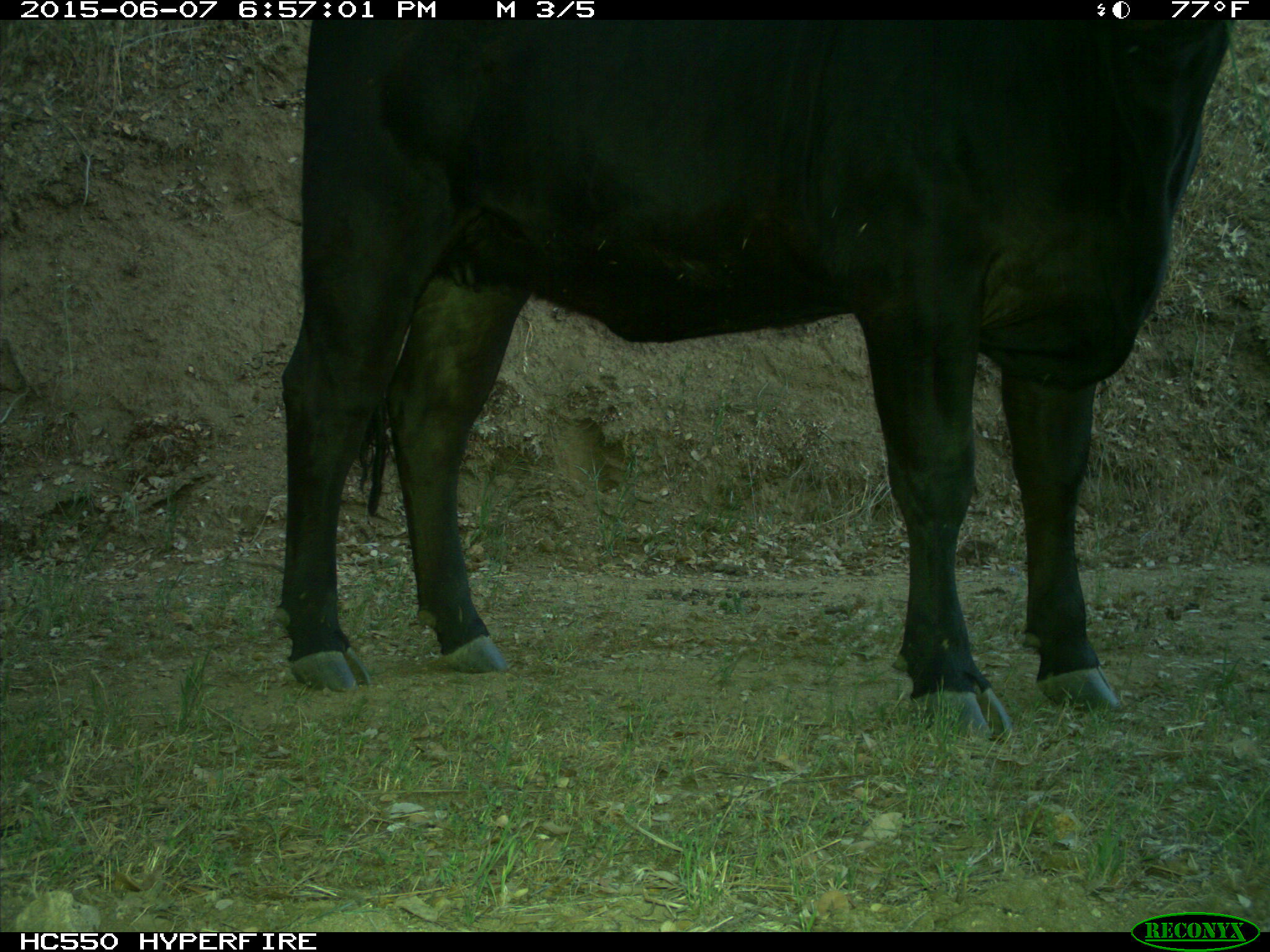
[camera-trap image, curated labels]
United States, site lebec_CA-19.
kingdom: Animalia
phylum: Chordata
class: Mammalia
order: Artiodactyla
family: Bovidae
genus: Bos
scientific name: Bos taurus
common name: domestic cow